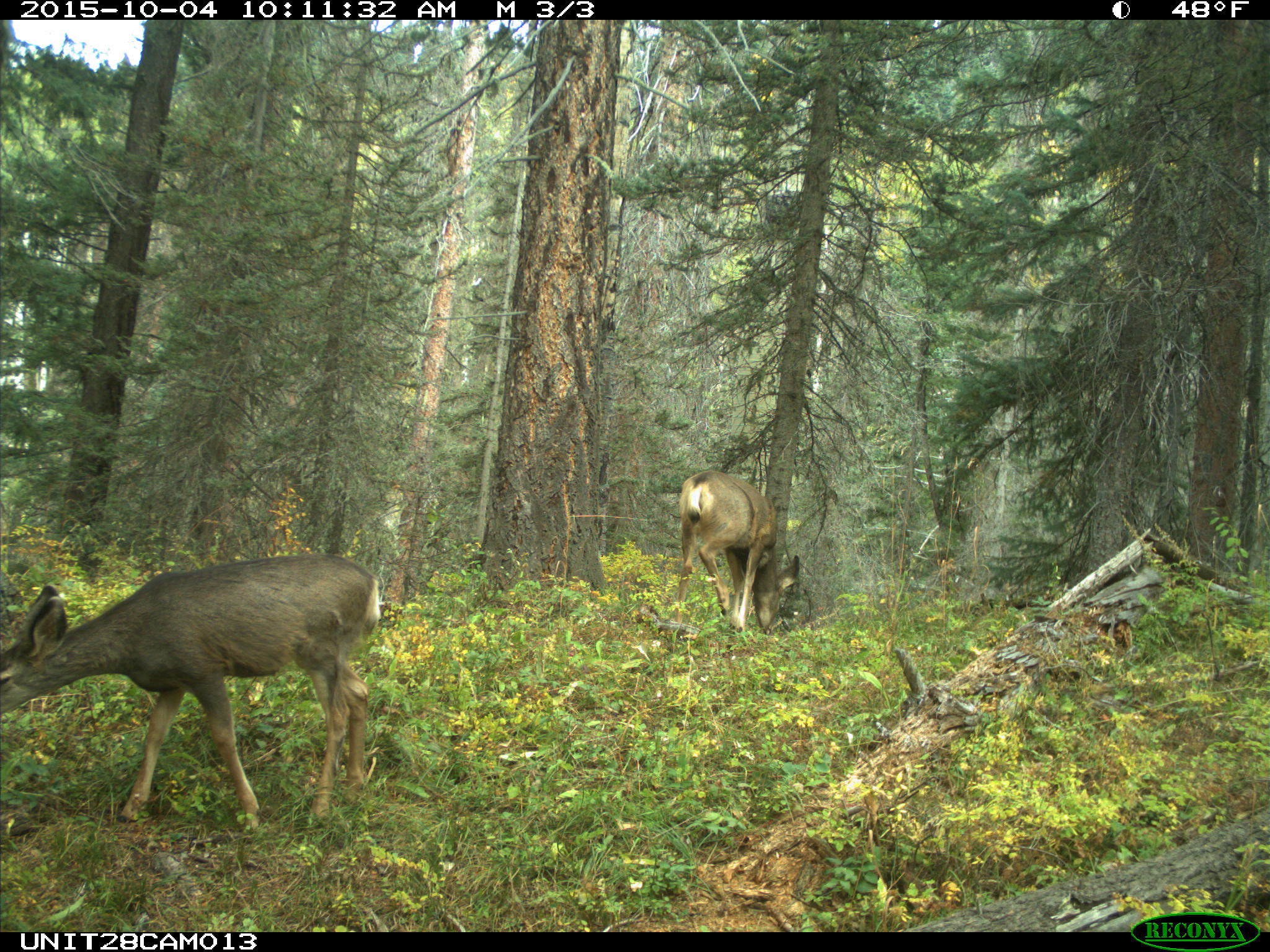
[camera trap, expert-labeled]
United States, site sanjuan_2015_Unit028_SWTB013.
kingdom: Animalia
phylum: Chordata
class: Mammalia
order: Artiodactyla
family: Cervidae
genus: Odocoileus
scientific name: Odocoileus hemionus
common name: mule deer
Odocoileus hemionus (mule deer).